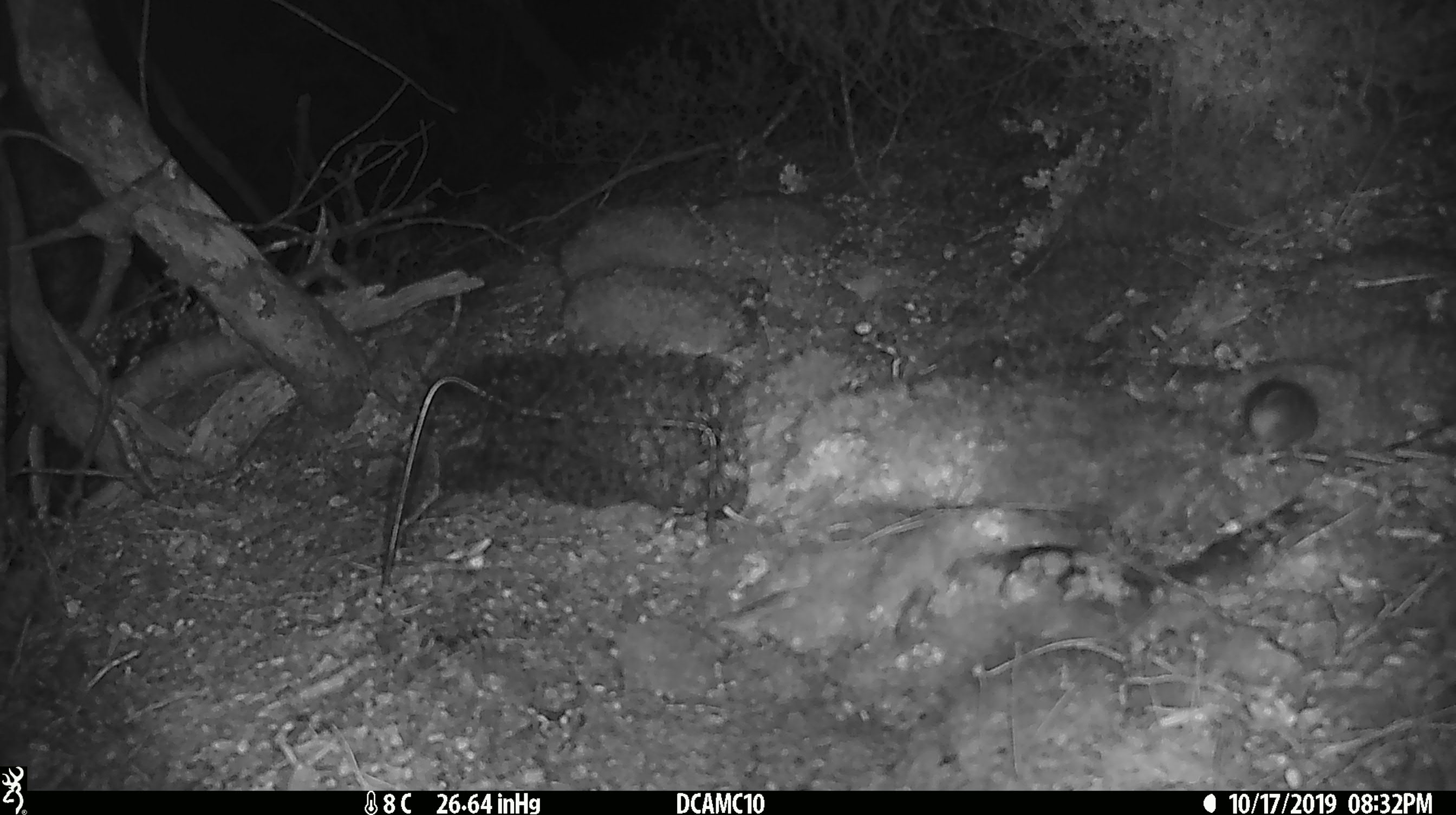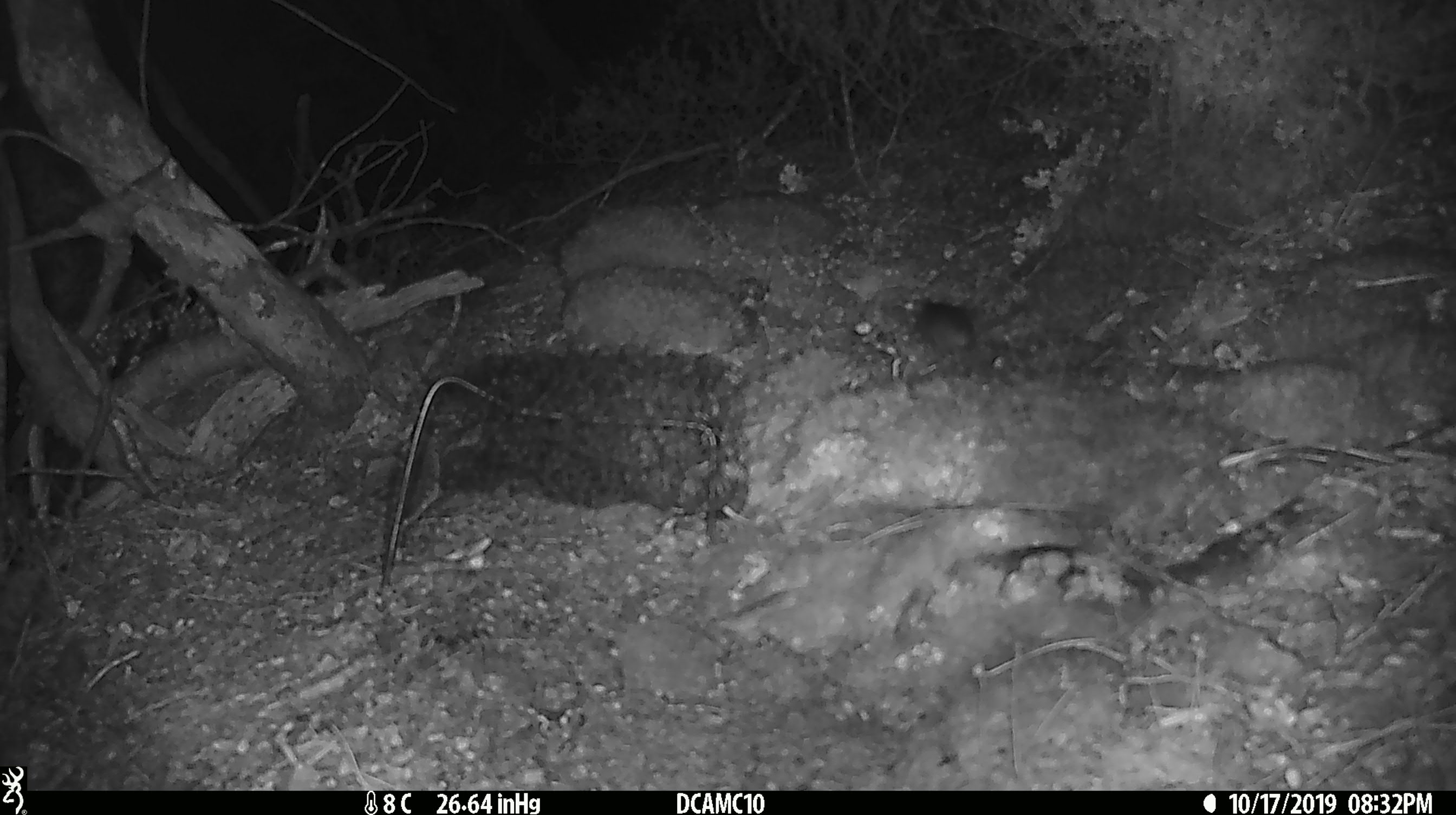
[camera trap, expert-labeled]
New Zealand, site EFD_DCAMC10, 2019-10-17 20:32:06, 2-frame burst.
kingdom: Animalia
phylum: Chordata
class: Mammalia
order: Rodentia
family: Muridae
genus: Mus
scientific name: Mus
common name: mouse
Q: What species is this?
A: Mouse (Mus).